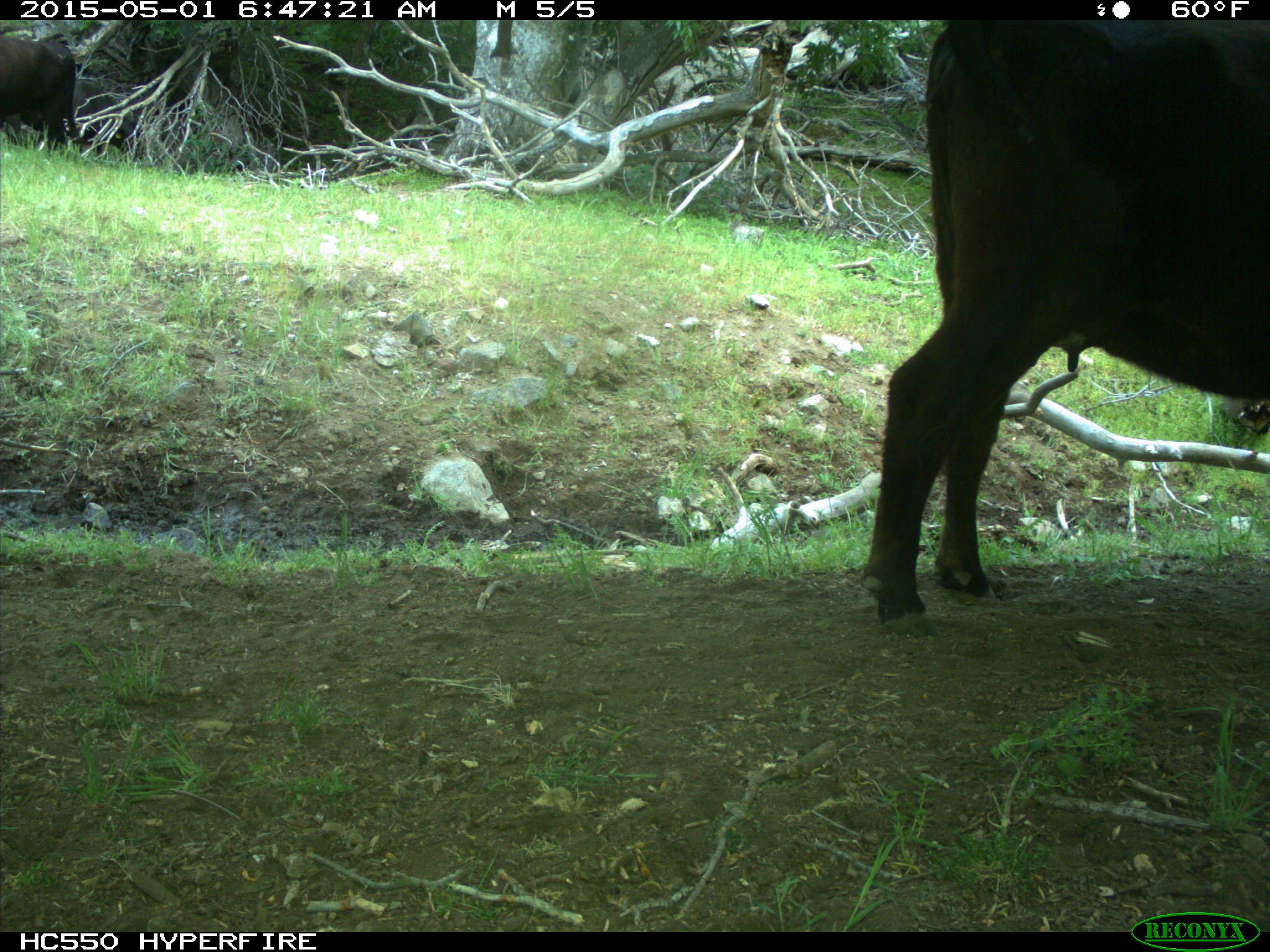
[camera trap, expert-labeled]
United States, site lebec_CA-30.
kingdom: Animalia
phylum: Chordata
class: Mammalia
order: Artiodactyla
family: Bovidae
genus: Bos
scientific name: Bos taurus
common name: domestic cow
Bos taurus (domestic cow).